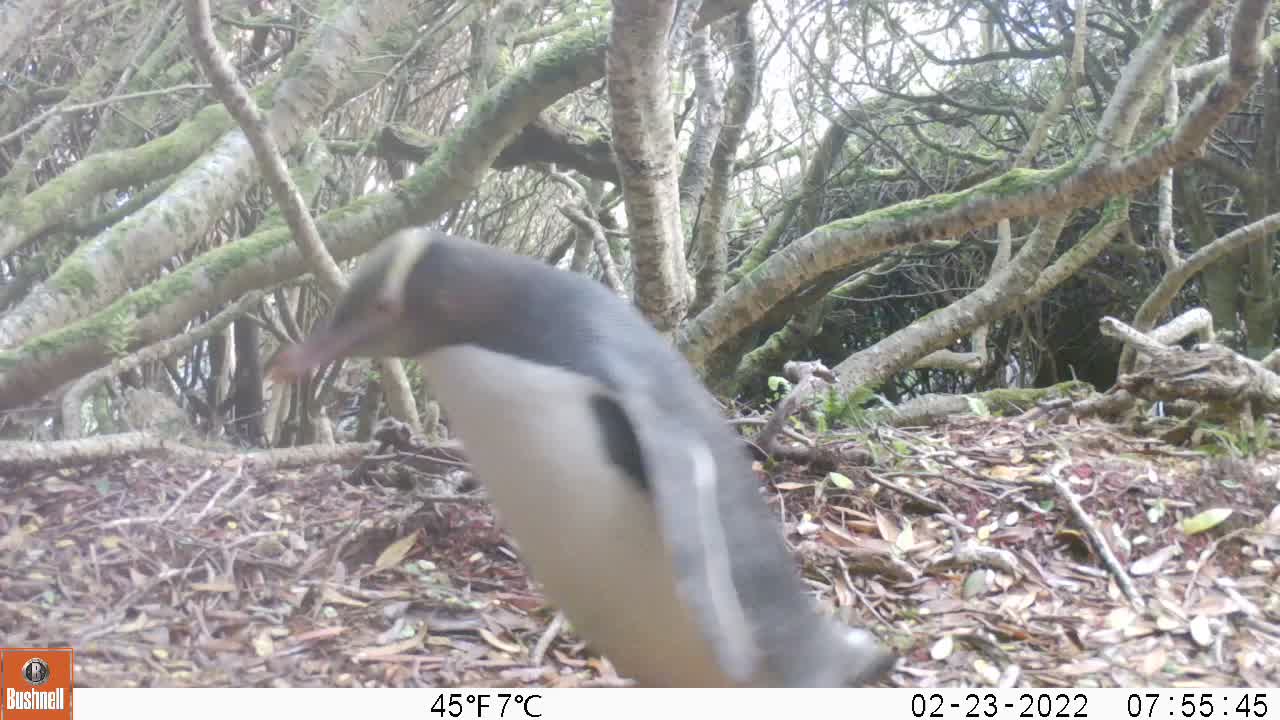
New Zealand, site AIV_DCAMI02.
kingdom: Animalia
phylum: Chordata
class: Aves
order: Sphenisciformes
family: Spheniscidae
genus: Megadyptes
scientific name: Megadyptes antipodes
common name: yellow-eyed penguin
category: yellow eyed penguin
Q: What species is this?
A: Yellow eyed penguin (yellow-eyed penguin) (Megadyptes antipodes).